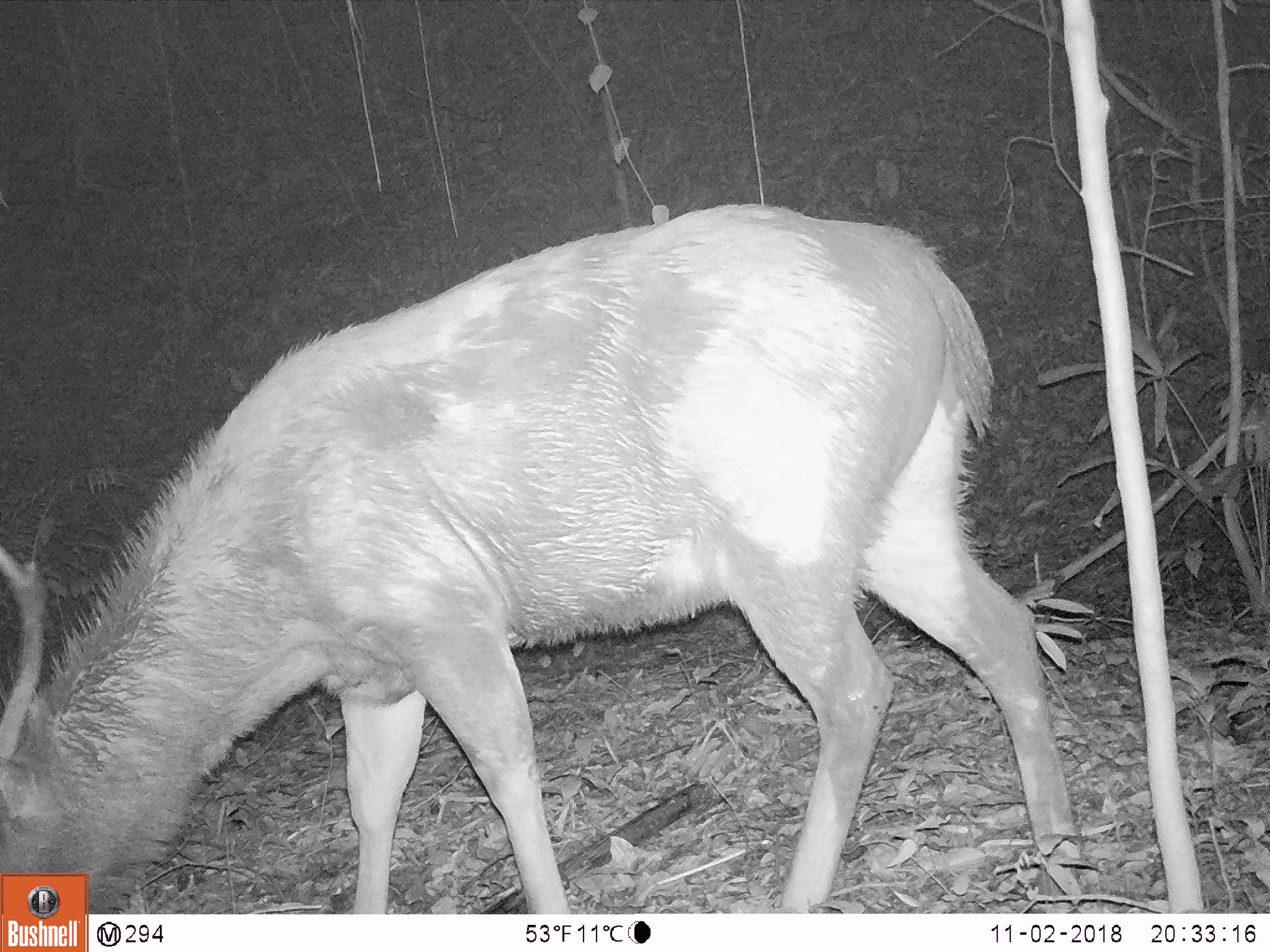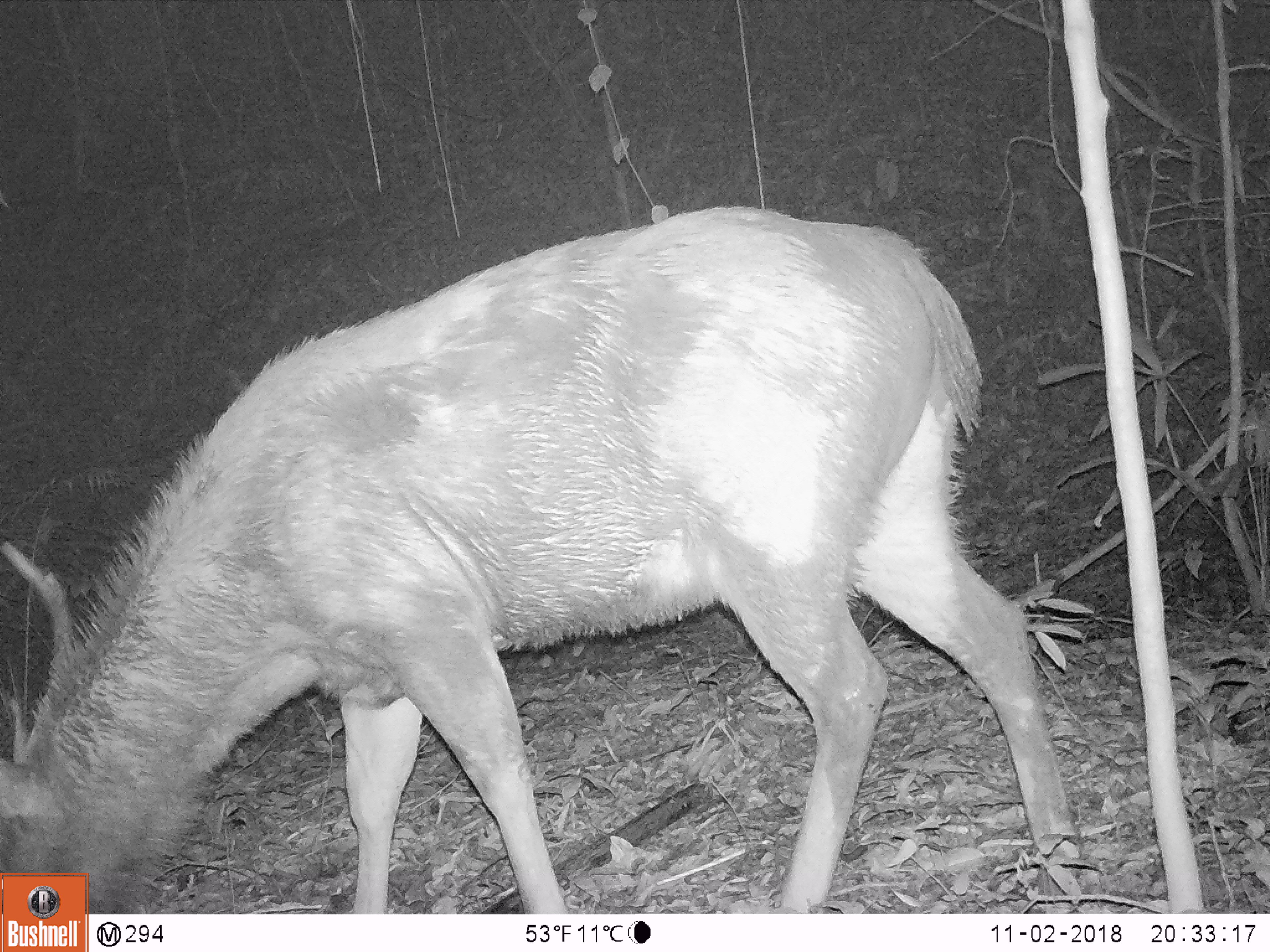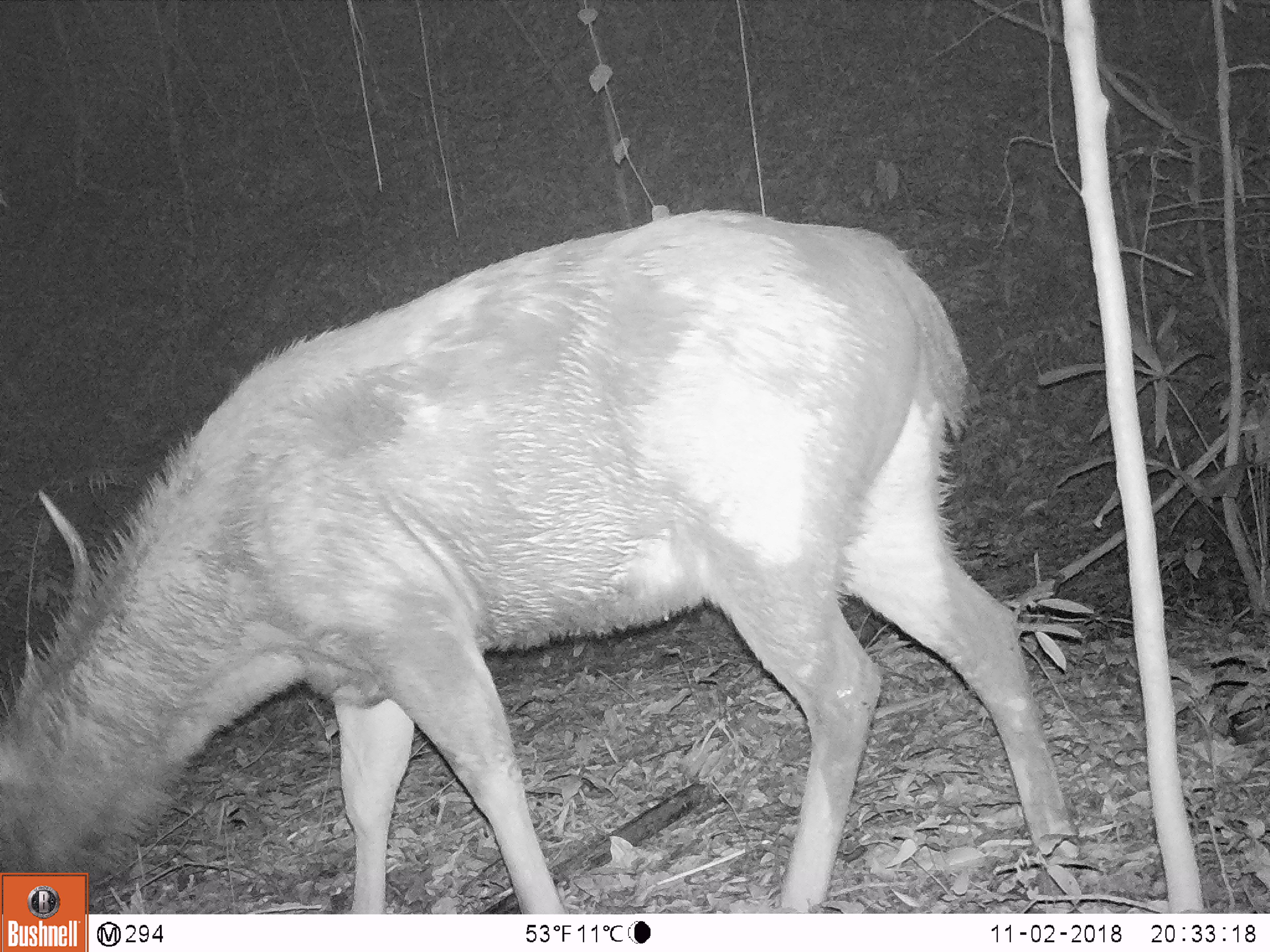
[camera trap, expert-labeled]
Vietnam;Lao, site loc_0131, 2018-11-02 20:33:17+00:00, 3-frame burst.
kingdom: Animalia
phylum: Chordata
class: Mammalia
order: Artiodactyla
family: Cervidae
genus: Rusa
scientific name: Rusa unicolor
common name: sambar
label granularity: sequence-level